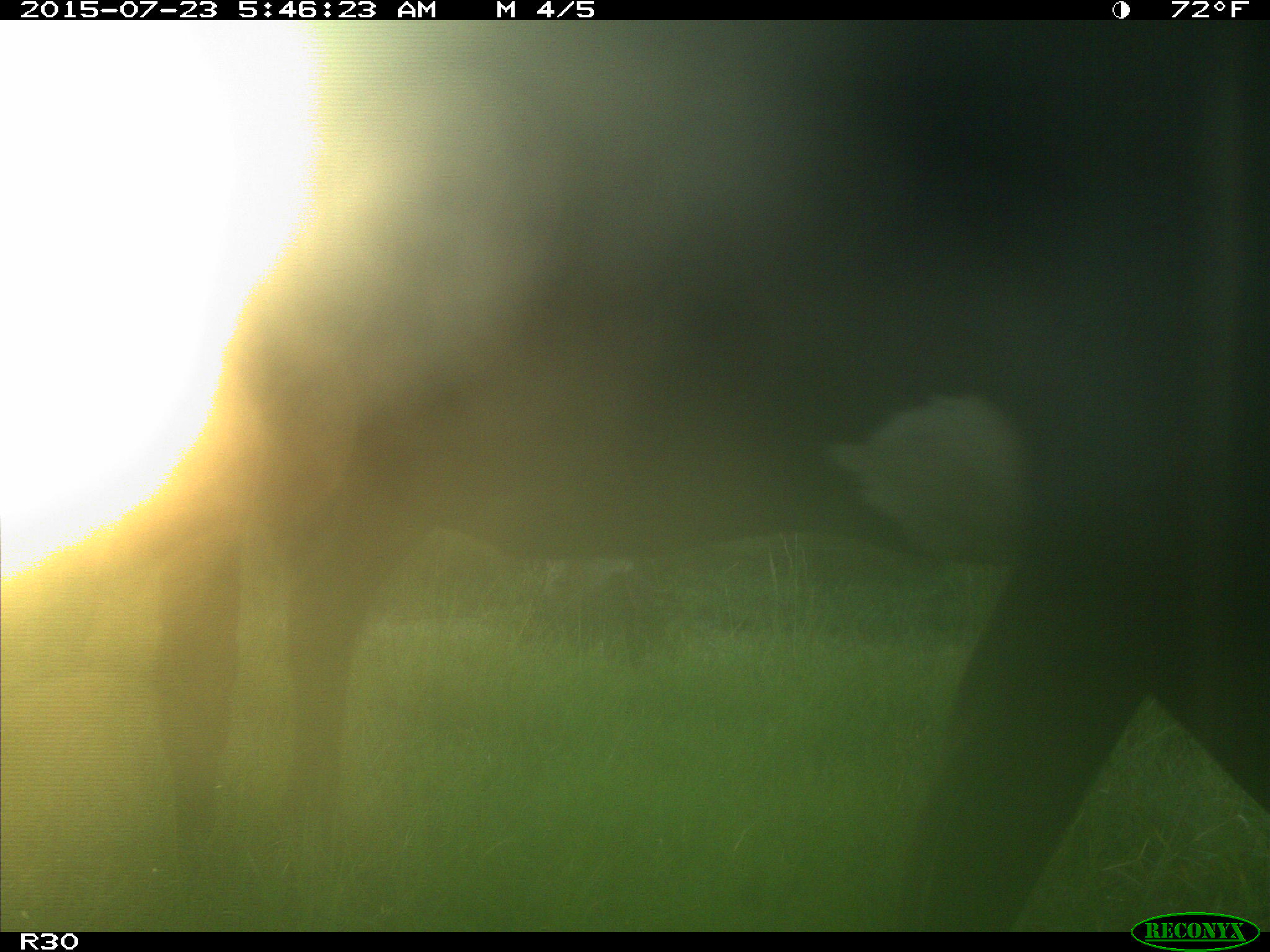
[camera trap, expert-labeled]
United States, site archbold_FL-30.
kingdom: Animalia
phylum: Chordata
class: Mammalia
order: Artiodactyla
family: Bovidae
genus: Bos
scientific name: Bos taurus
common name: domestic cow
Bos taurus (domestic cow).